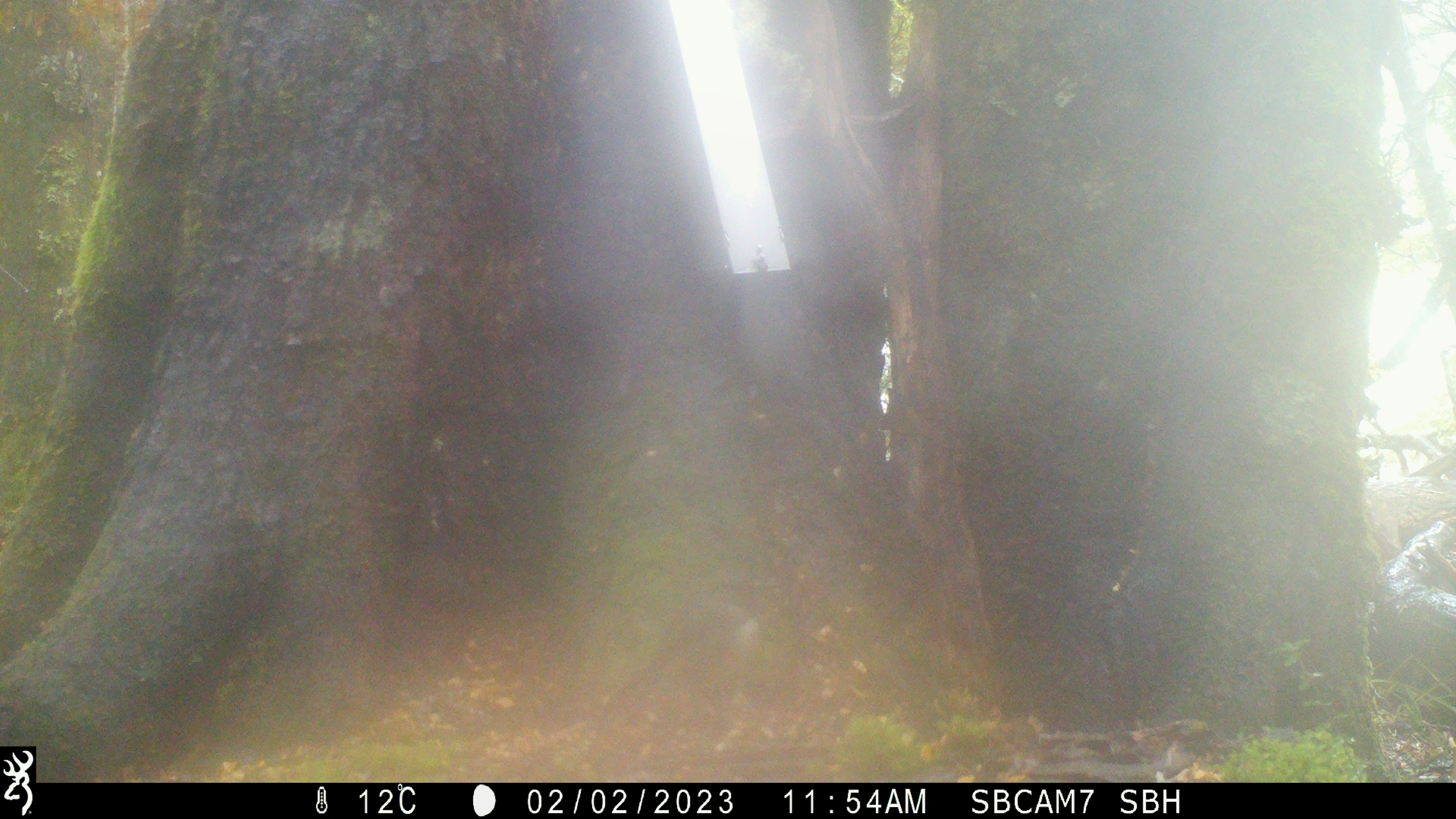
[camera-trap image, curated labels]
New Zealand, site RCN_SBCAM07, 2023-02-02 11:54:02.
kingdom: Animalia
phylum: Chordata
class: Aves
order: Passeriformes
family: Petroicidae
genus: Petroica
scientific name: Petroica australis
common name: new zealand robin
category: robin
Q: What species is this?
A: Robin (new zealand robin) (Petroica australis).